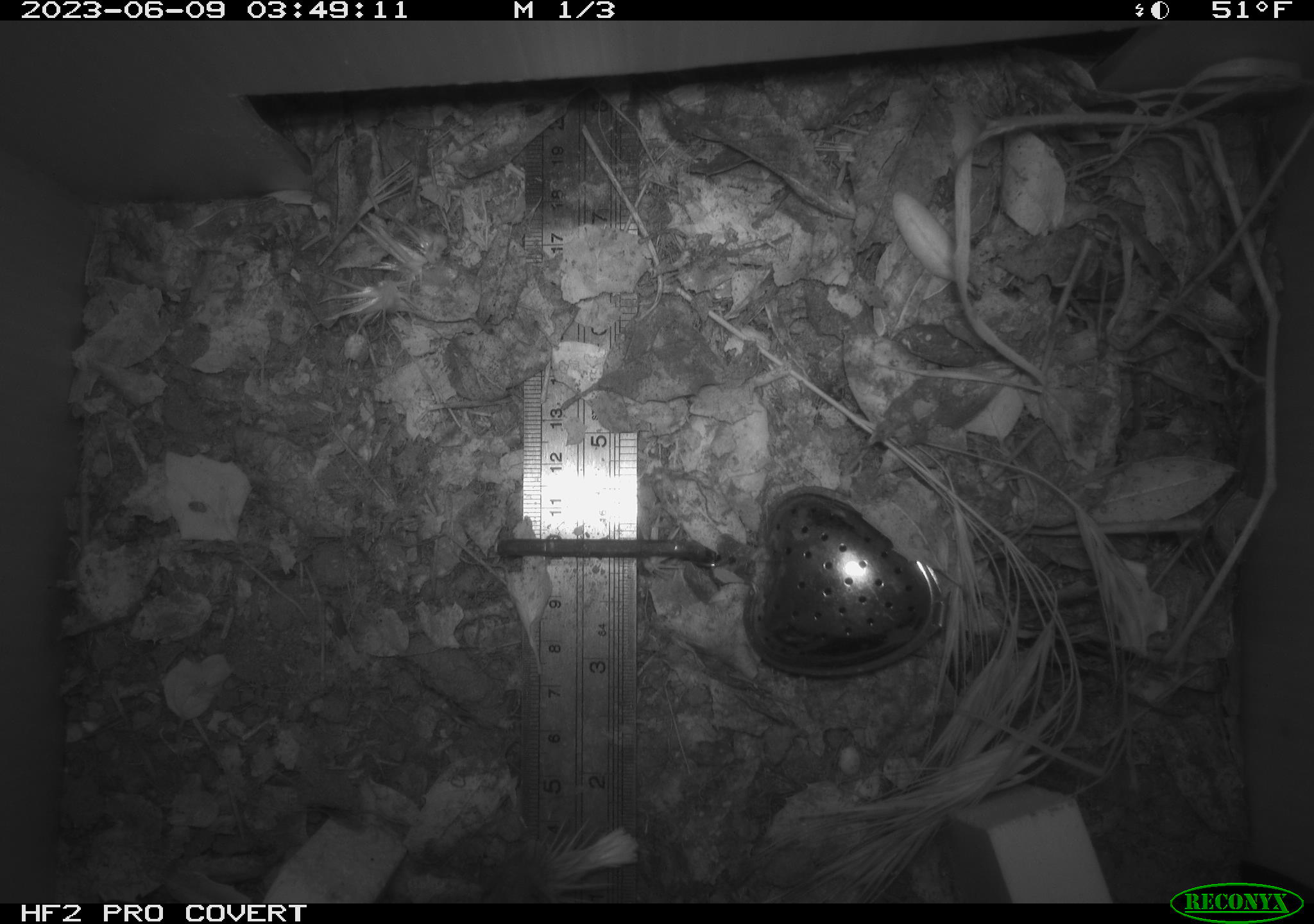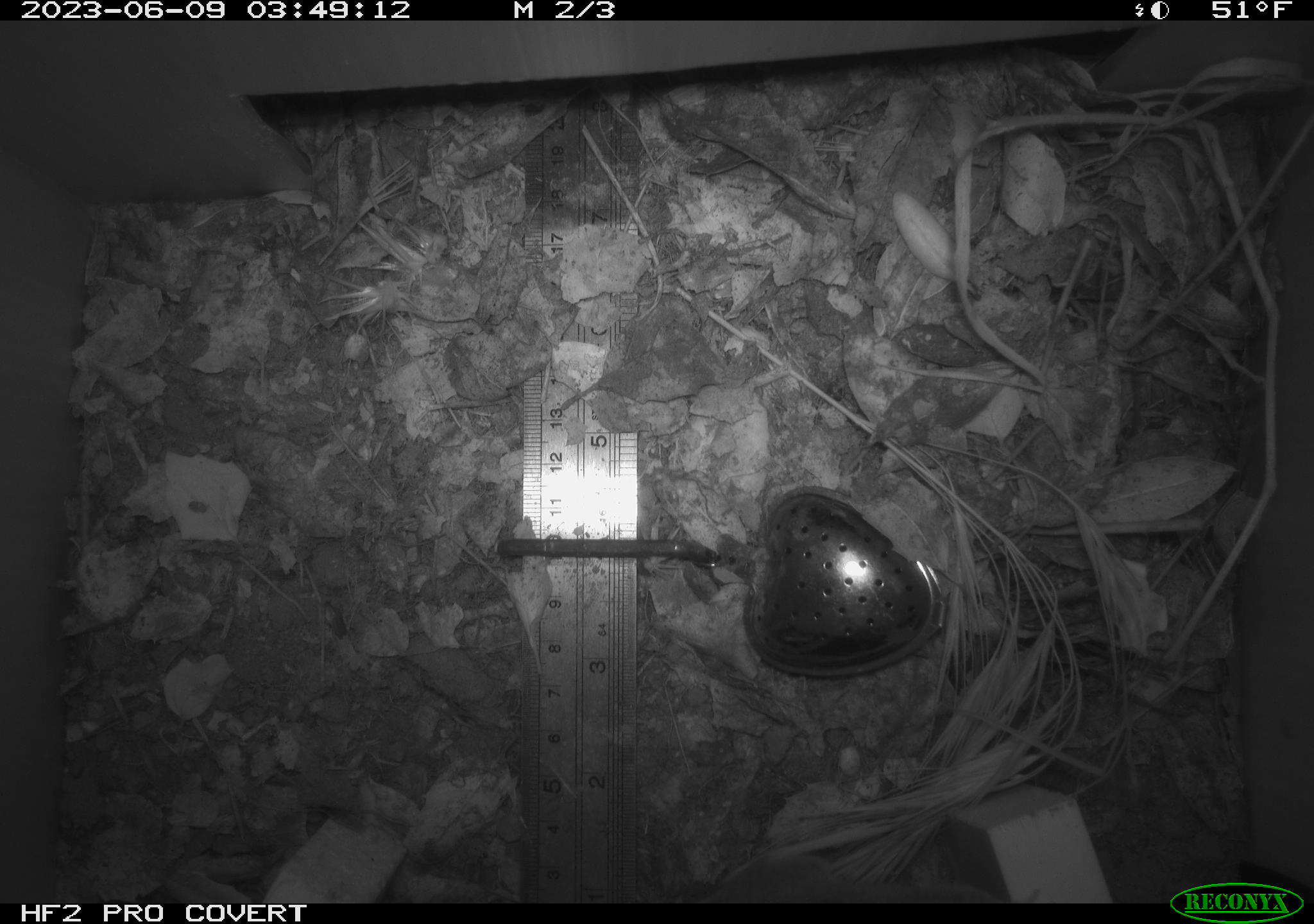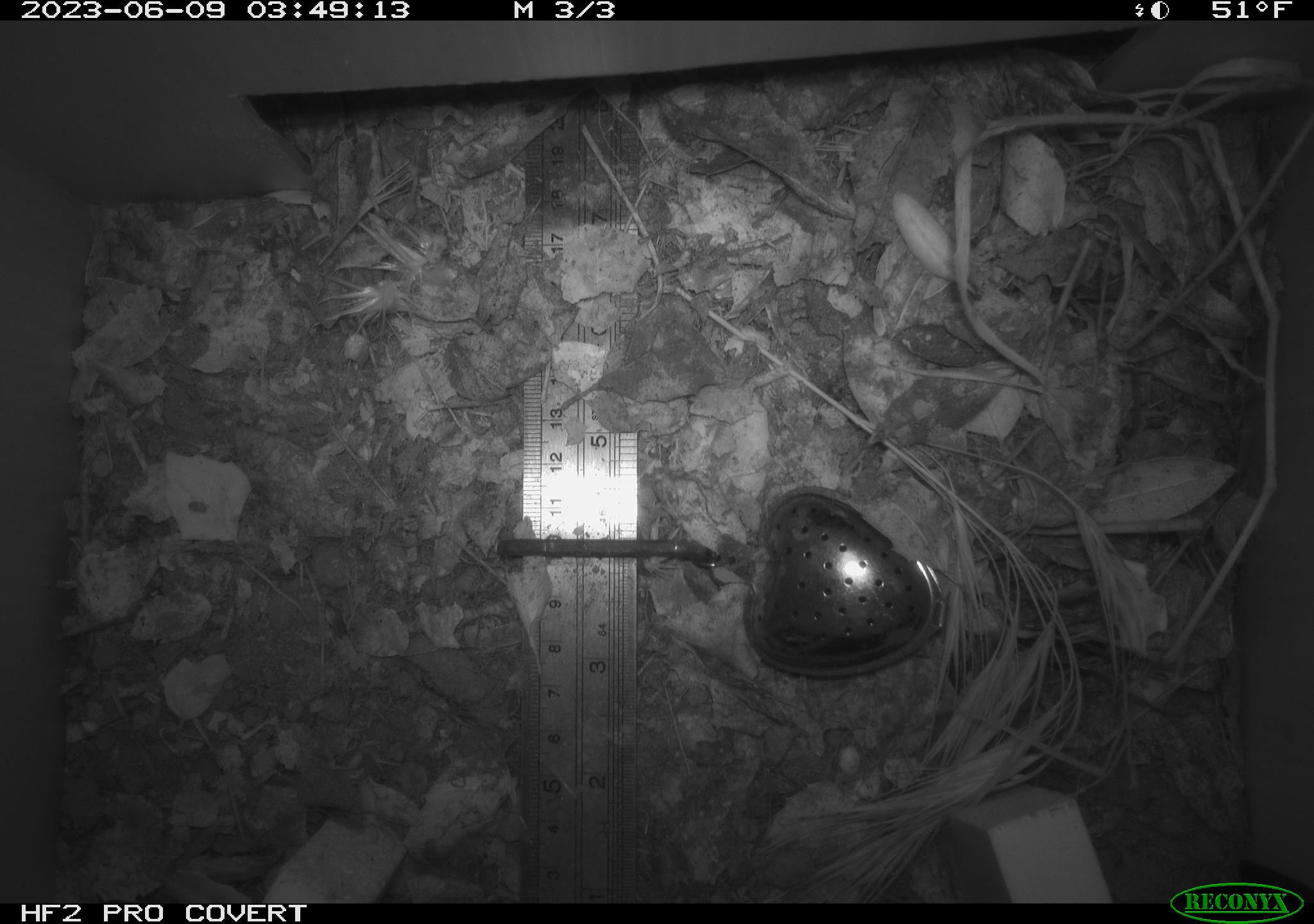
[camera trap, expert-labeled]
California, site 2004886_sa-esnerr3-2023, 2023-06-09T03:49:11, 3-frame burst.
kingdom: Animalia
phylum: Chordata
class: Mammalia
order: Rodentia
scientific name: Rodentia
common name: mouse species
Mouse species (Rodentia).